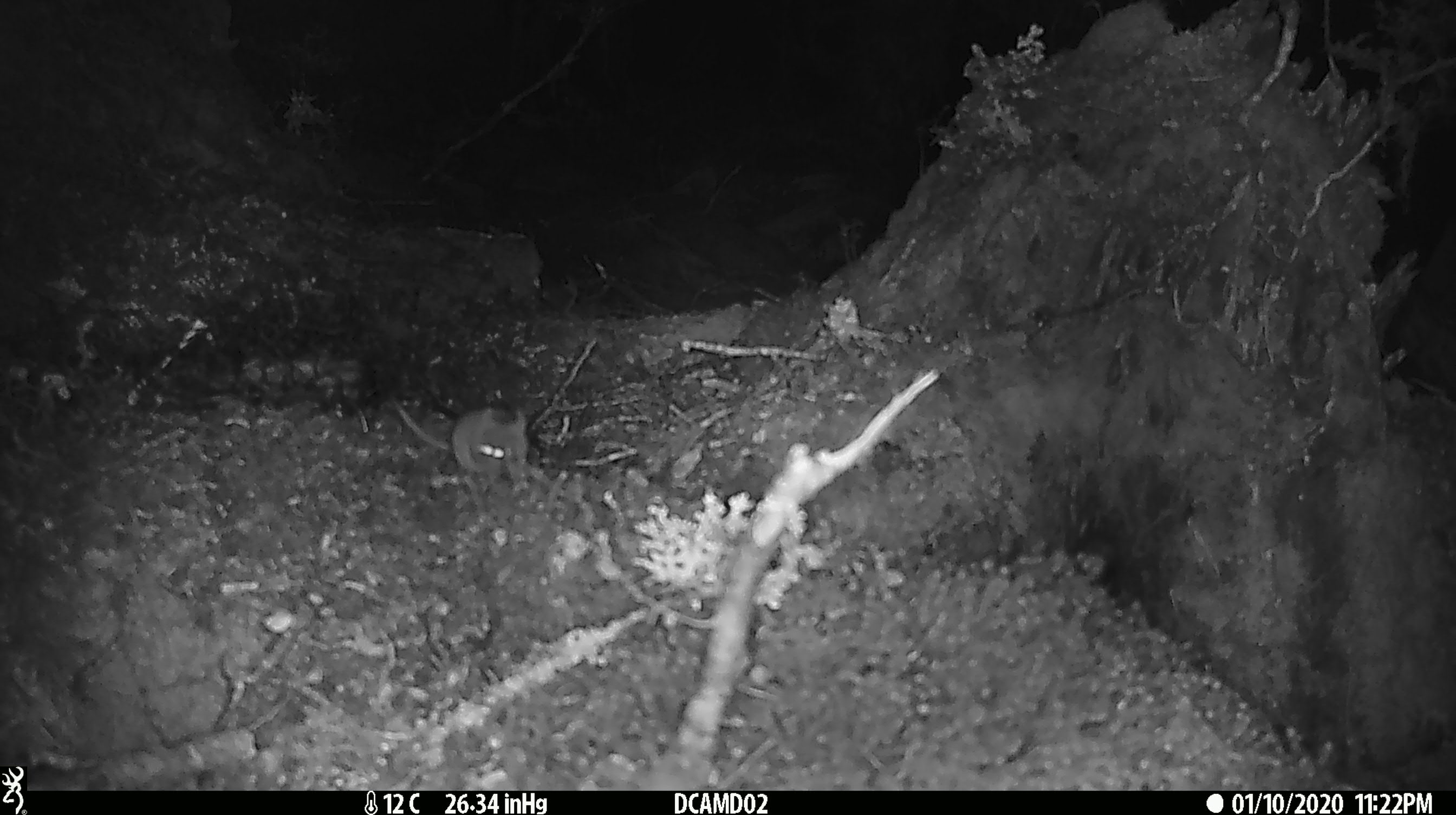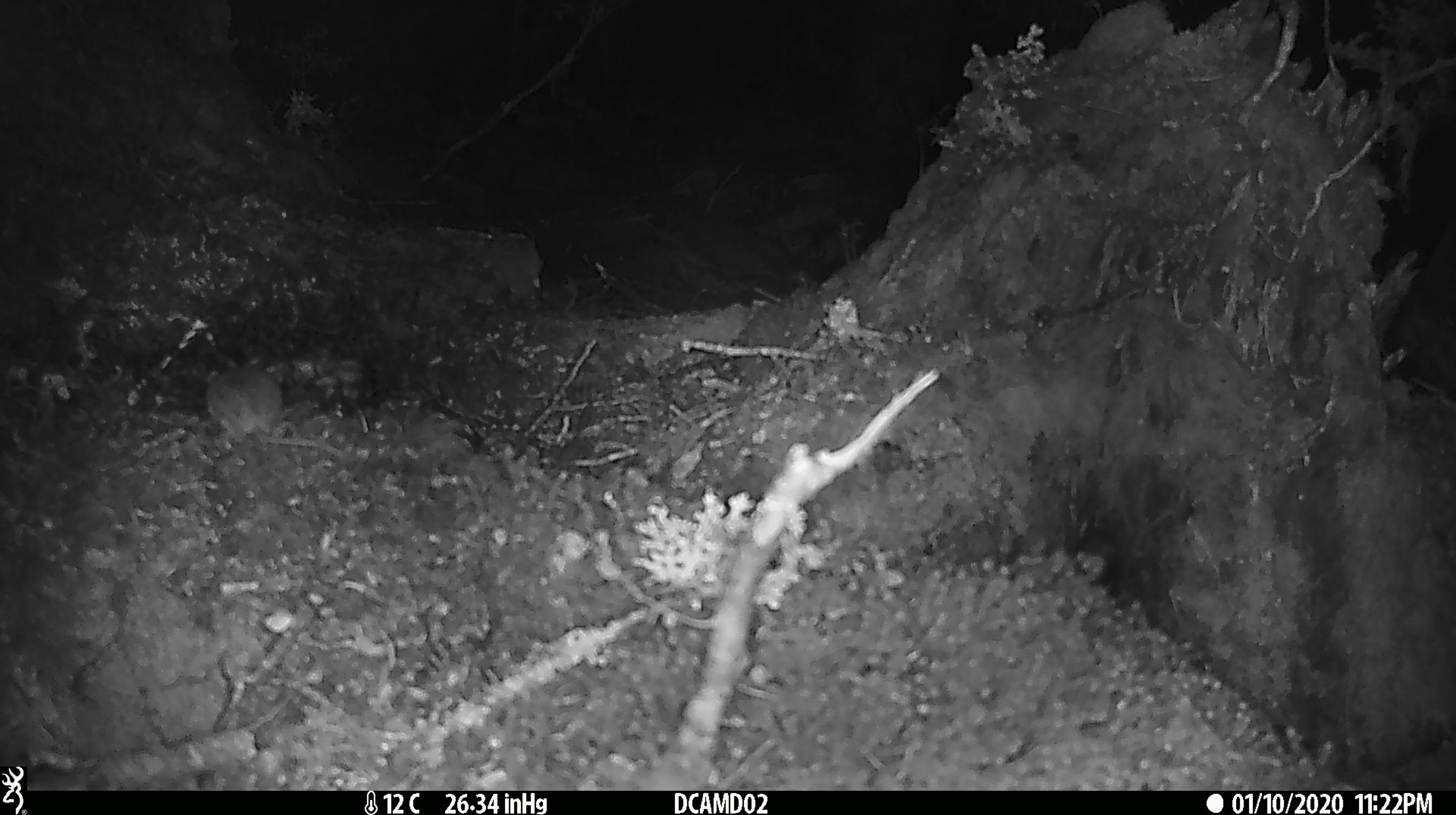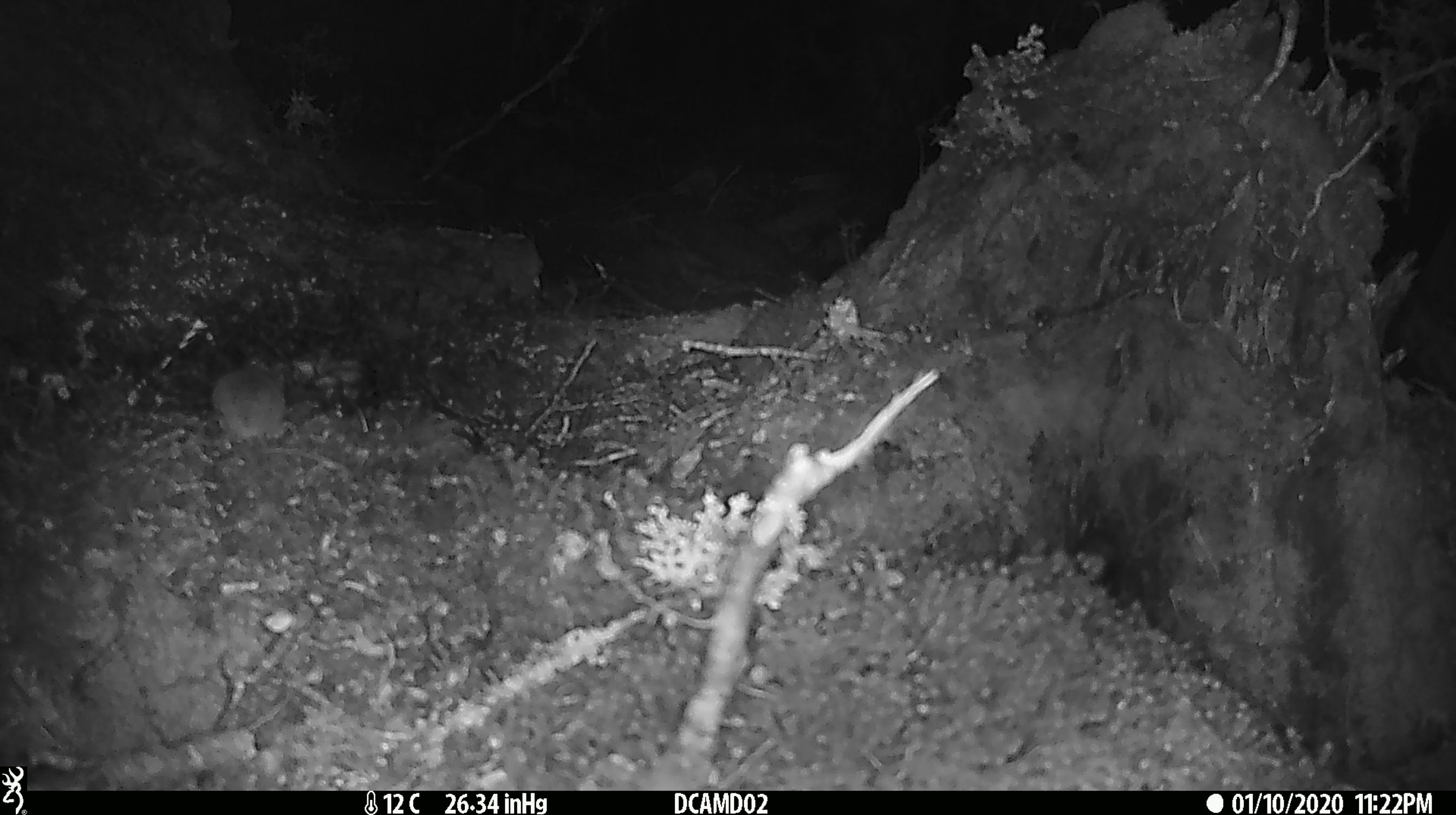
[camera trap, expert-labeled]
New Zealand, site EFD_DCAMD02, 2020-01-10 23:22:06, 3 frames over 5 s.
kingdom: Animalia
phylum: Chordata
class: Mammalia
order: Rodentia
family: Muridae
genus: Mus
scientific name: Mus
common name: mouse